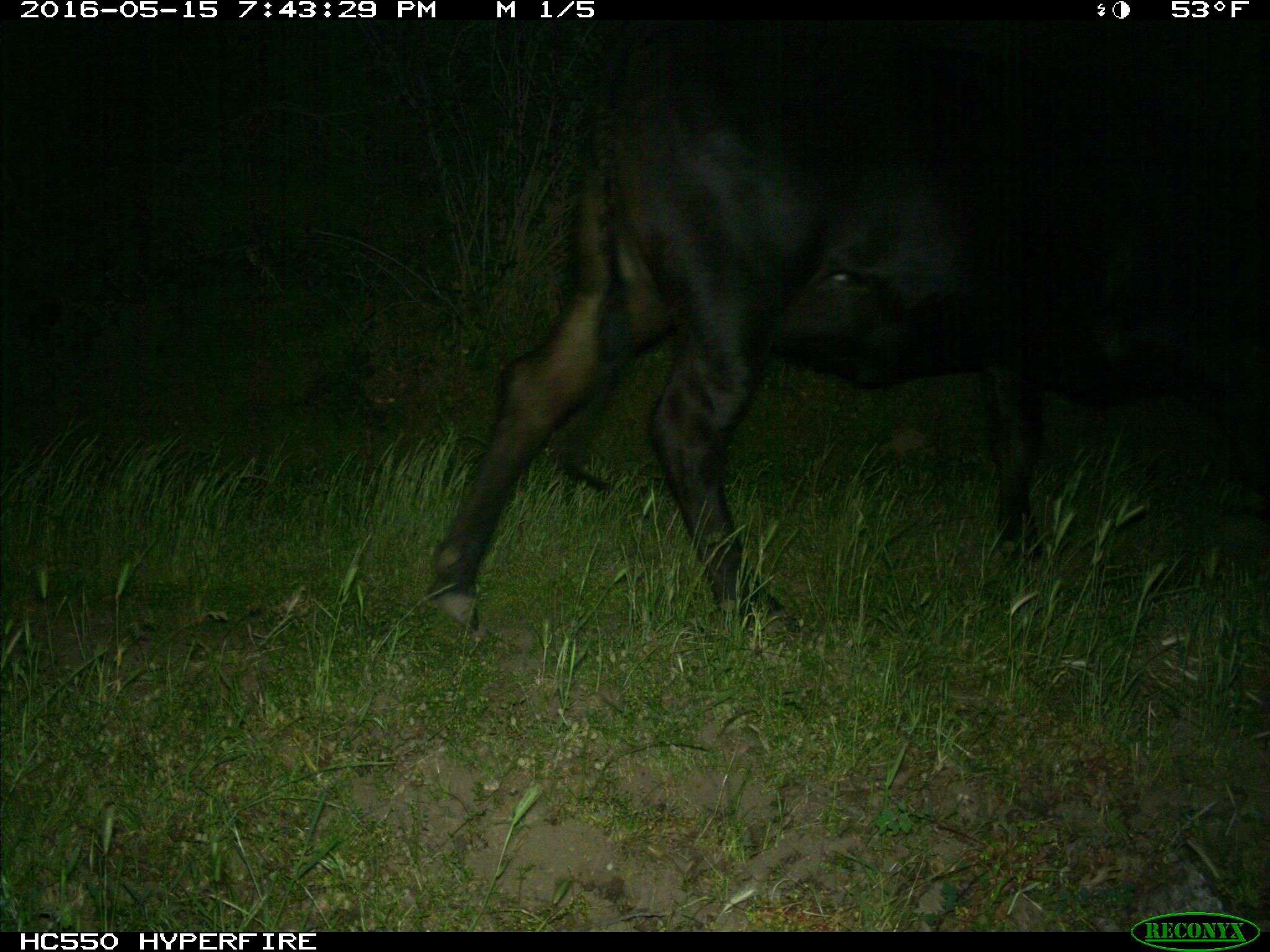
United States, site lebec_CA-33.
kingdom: Animalia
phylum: Chordata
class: Mammalia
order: Artiodactyla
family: Bovidae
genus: Bos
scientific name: Bos taurus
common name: domestic cow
Bos taurus (domestic cow).